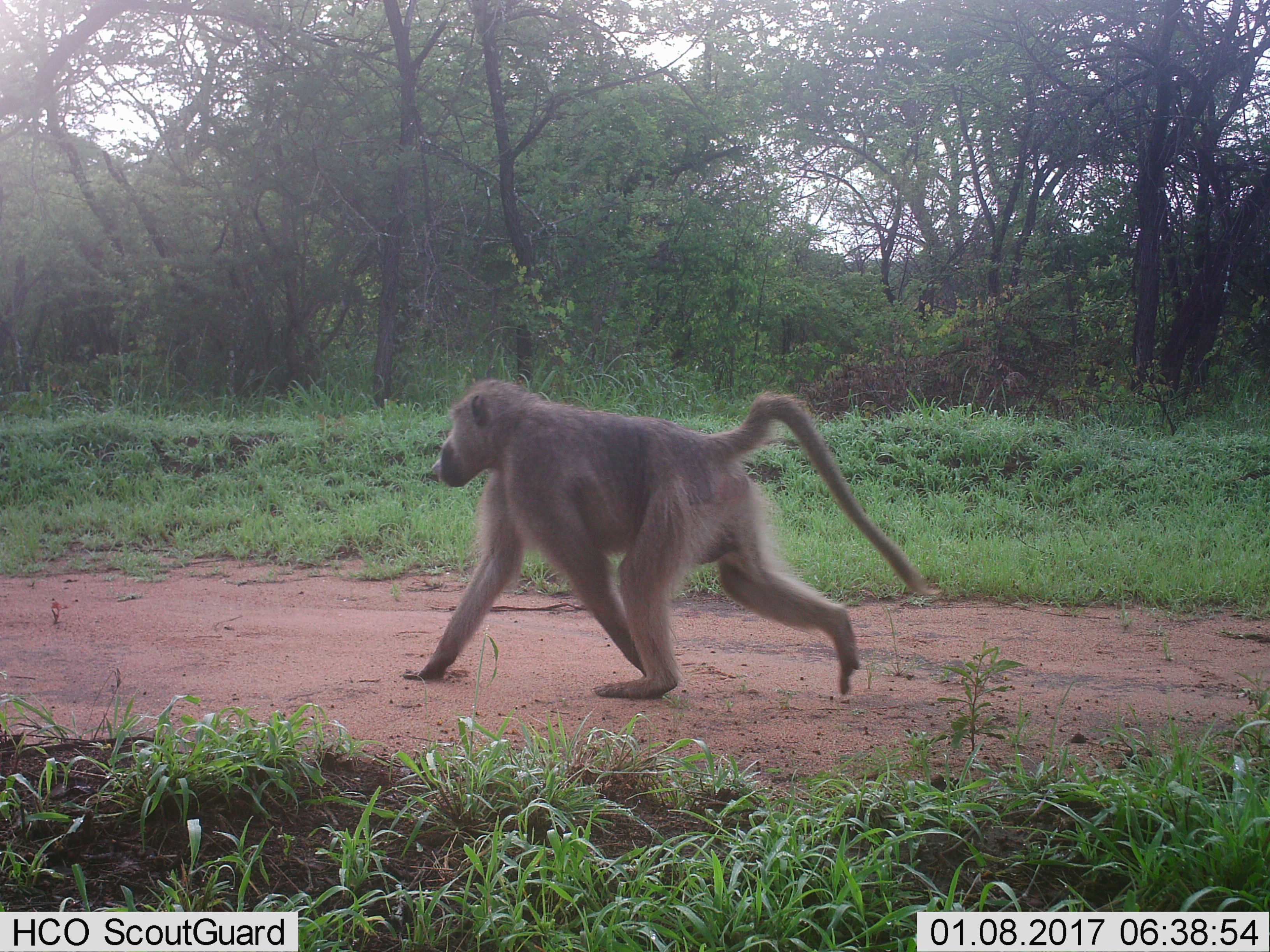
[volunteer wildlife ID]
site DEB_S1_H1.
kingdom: Animalia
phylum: Chordata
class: Mammalia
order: Primates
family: Cercopithecidae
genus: Papio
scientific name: Papio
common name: baboon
Baboon (Papio), count 1. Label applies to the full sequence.